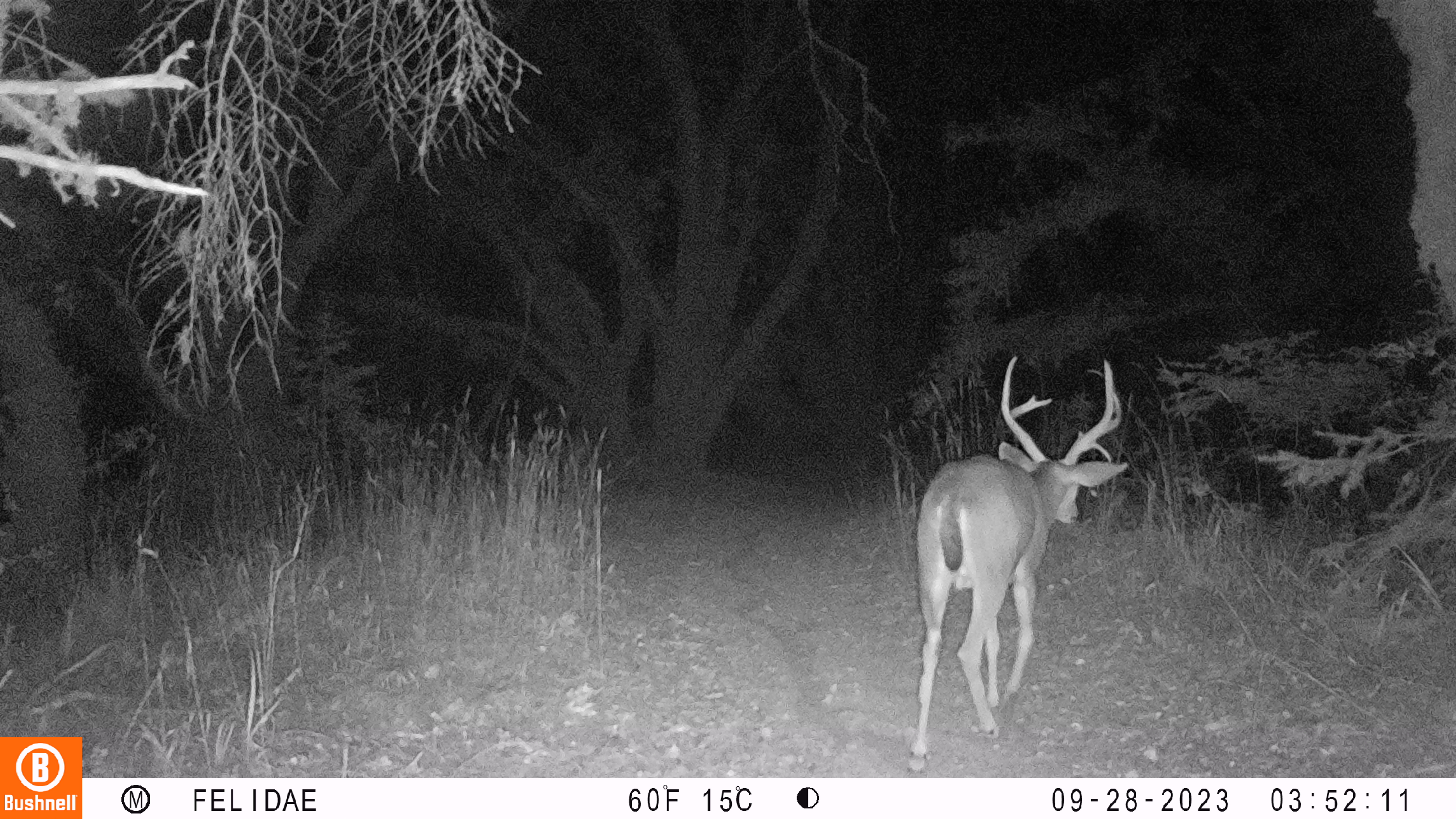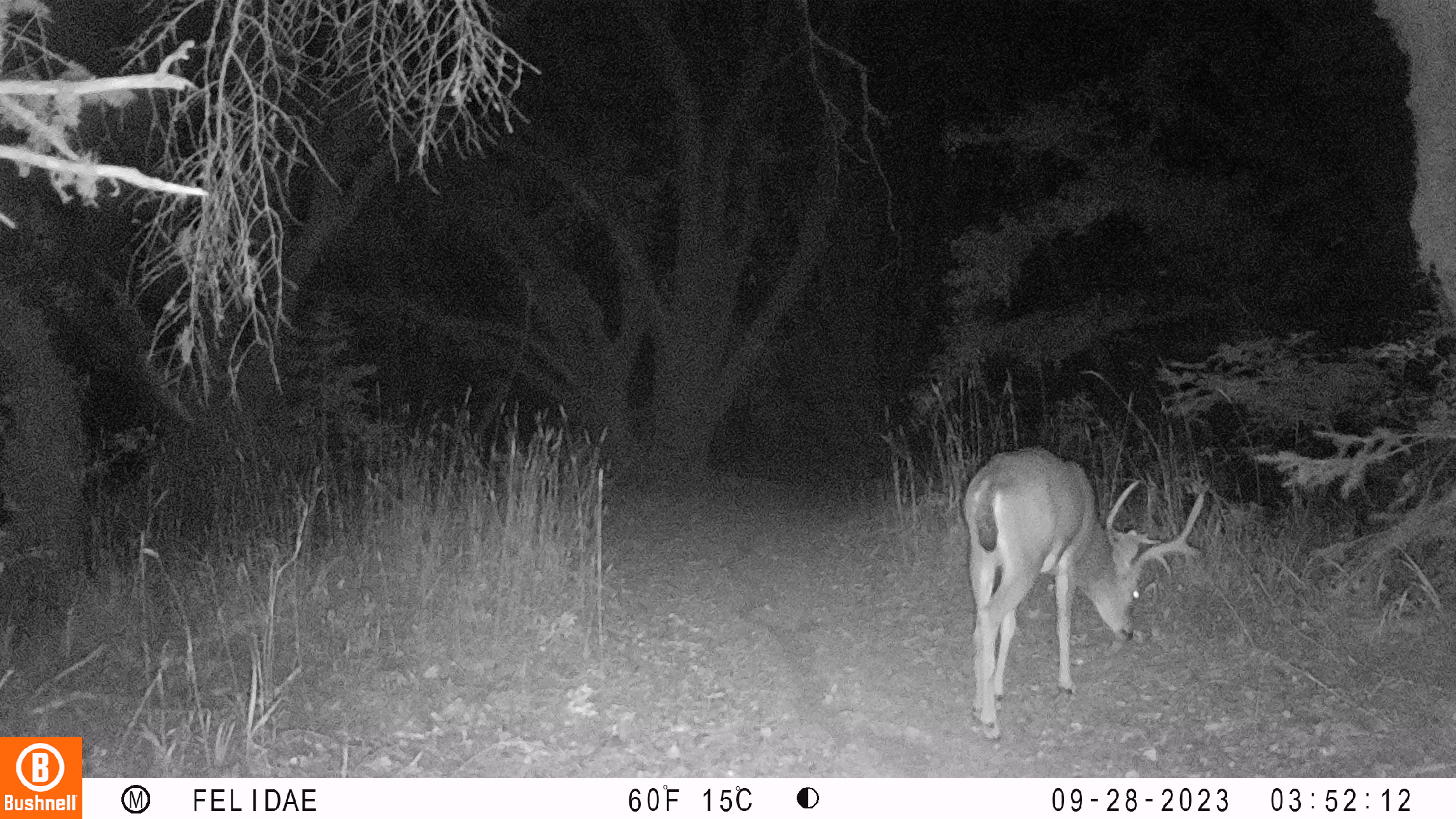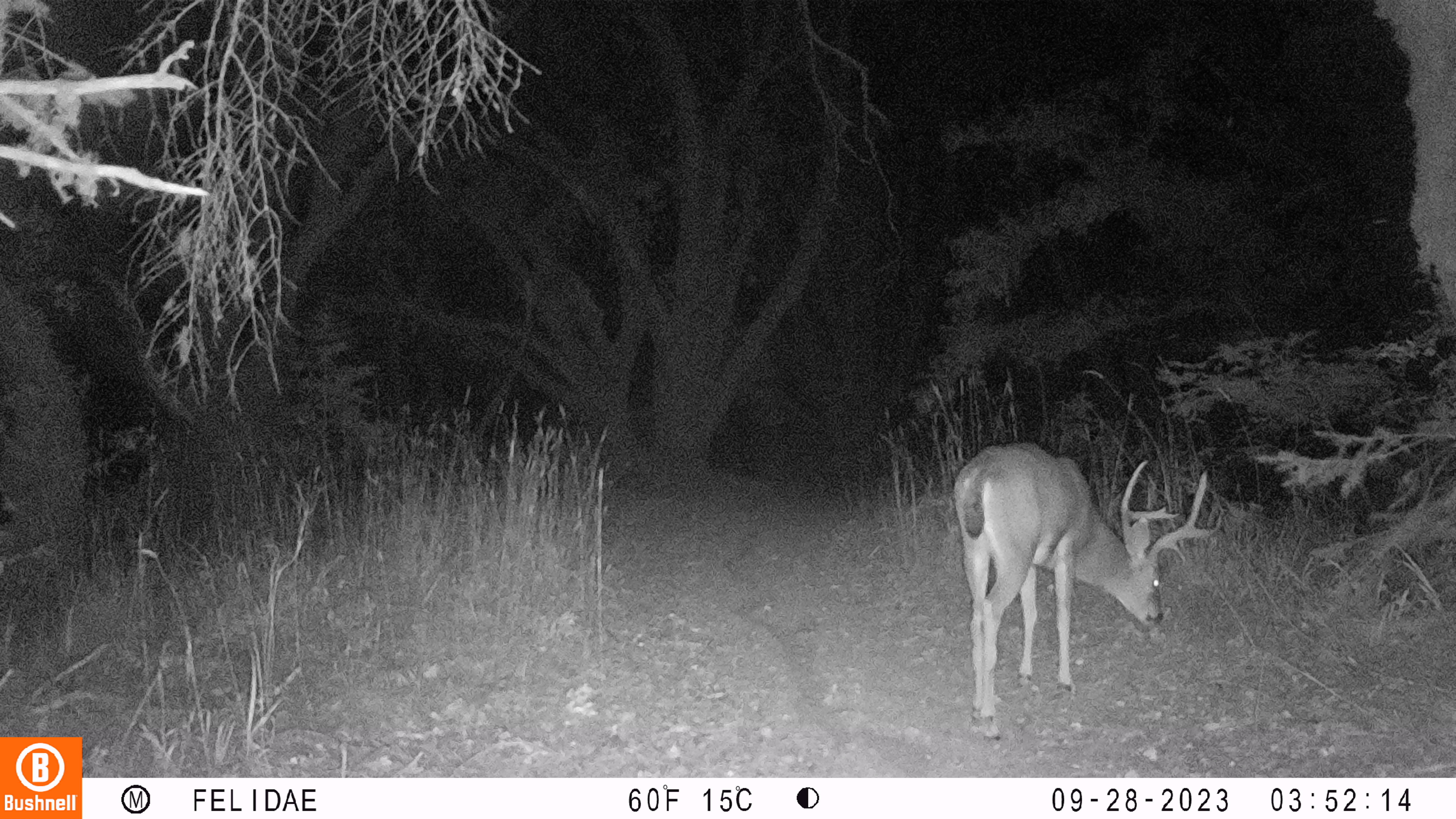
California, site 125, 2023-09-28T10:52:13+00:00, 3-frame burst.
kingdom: Animalia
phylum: Chordata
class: Mammalia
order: Artiodactyla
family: Cervidae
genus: Odocoileus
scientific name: Odocoileus hemionus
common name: mule deer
Mule deer (Odocoileus hemionus).